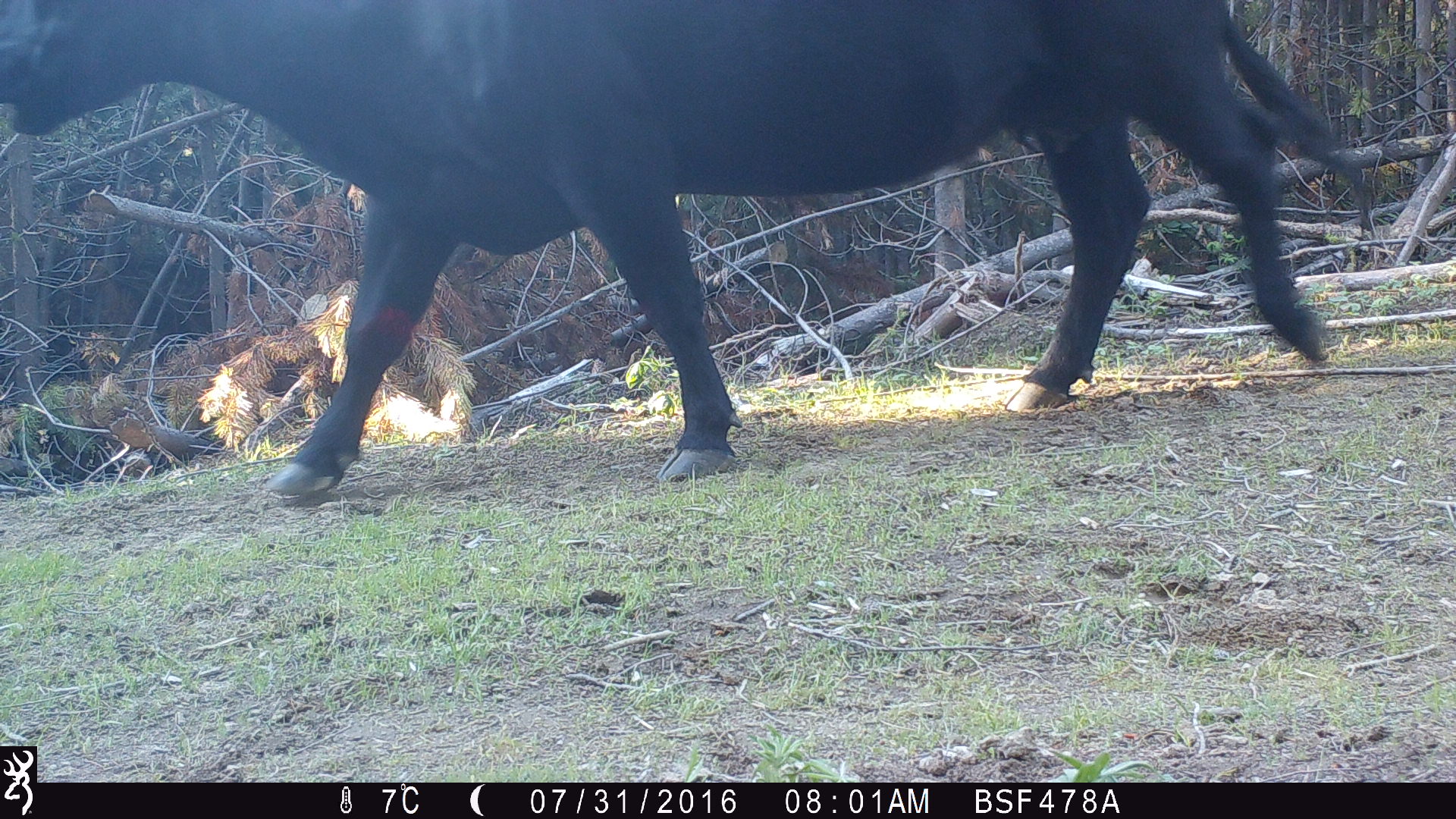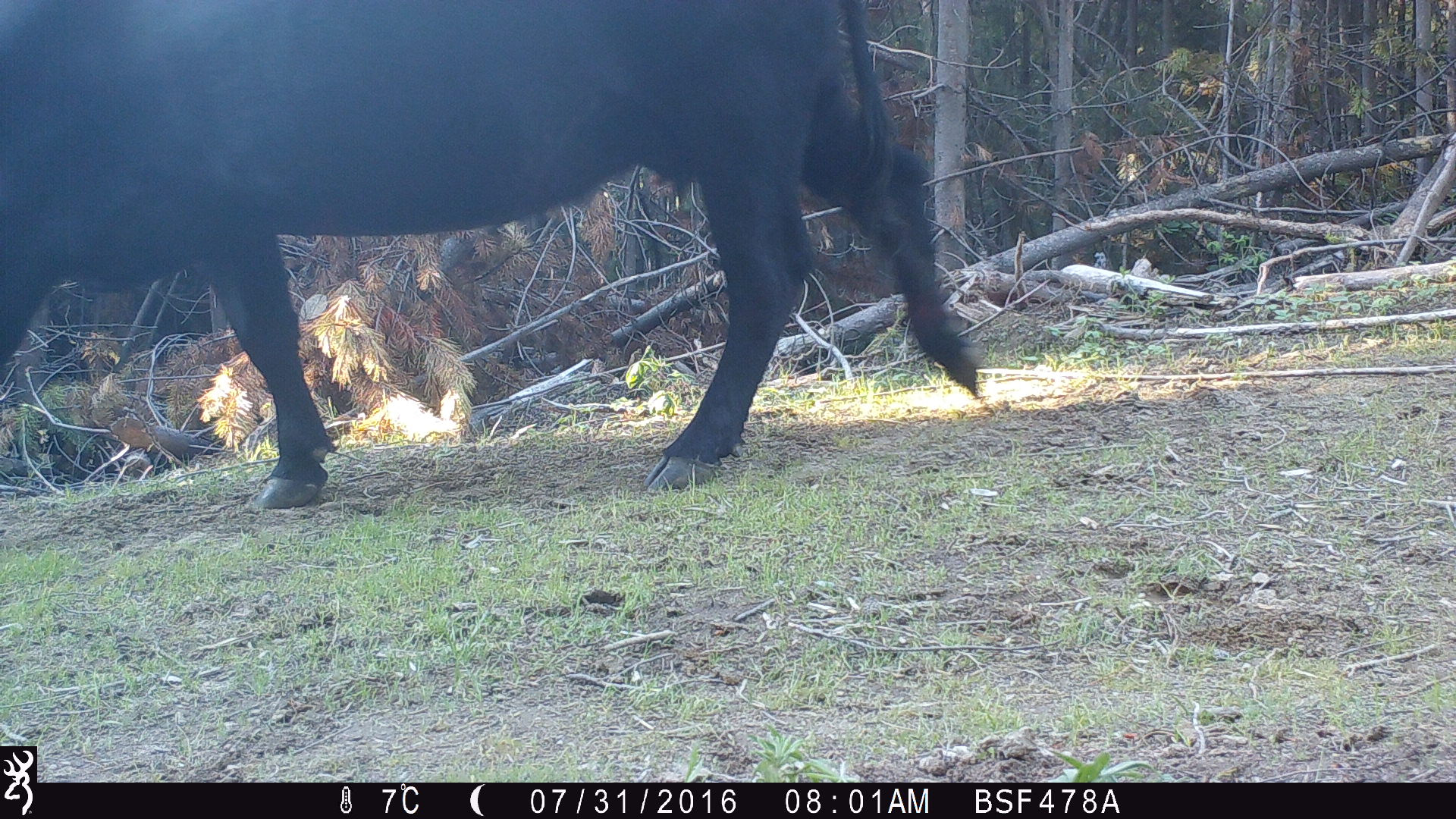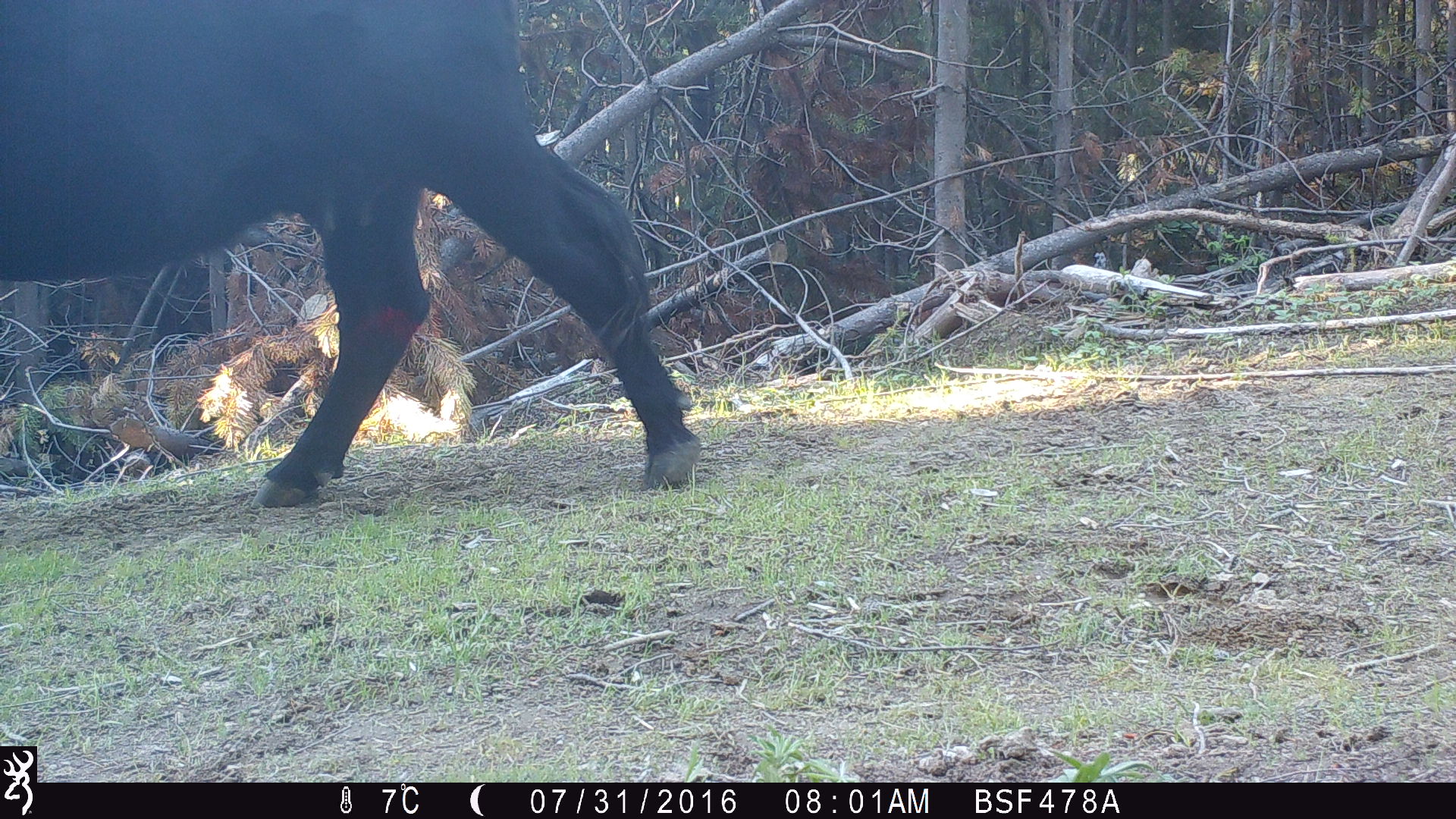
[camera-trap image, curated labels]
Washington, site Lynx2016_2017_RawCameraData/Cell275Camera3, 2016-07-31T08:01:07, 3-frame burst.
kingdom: Animalia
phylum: Chordata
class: Mammalia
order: Artiodactyla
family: Bovidae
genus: Bos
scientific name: Bos taurus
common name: domestic cattle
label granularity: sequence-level